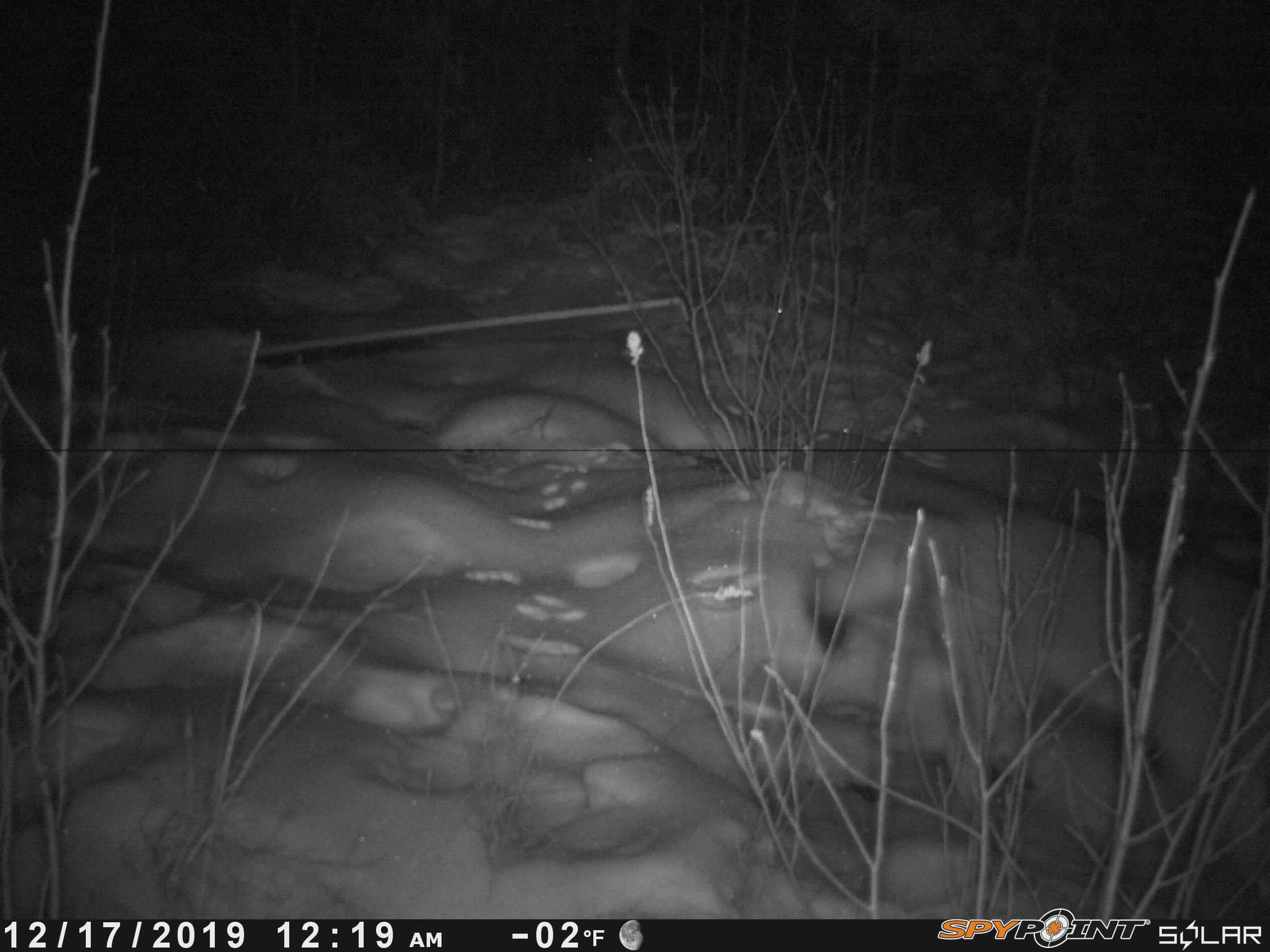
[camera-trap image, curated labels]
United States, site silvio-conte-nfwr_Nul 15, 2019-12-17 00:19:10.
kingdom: Animalia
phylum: Chordata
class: Mammalia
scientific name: Mammalia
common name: mammal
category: mammal sp.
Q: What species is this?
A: Mammal sp. (mammal) (Mammalia).